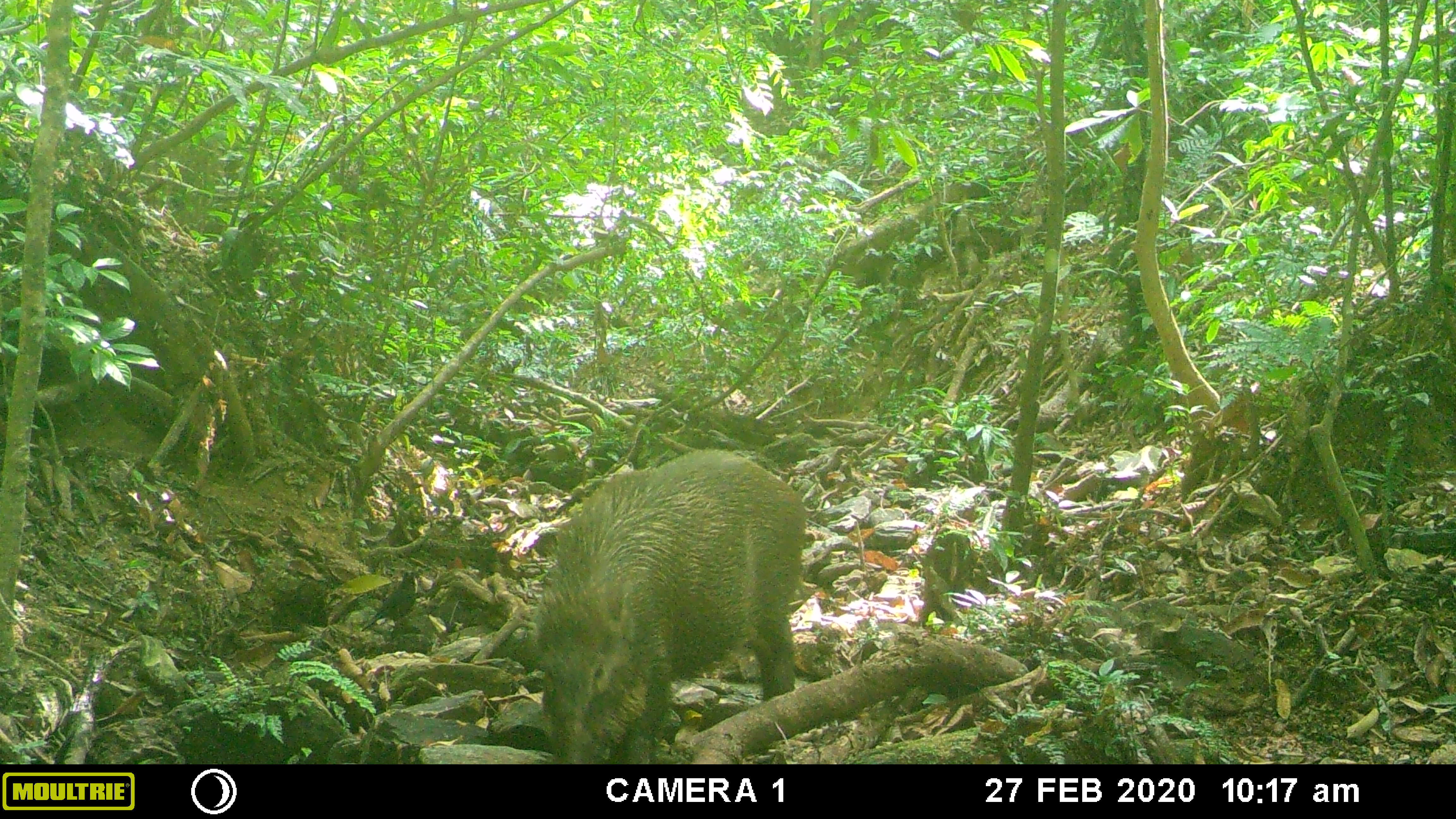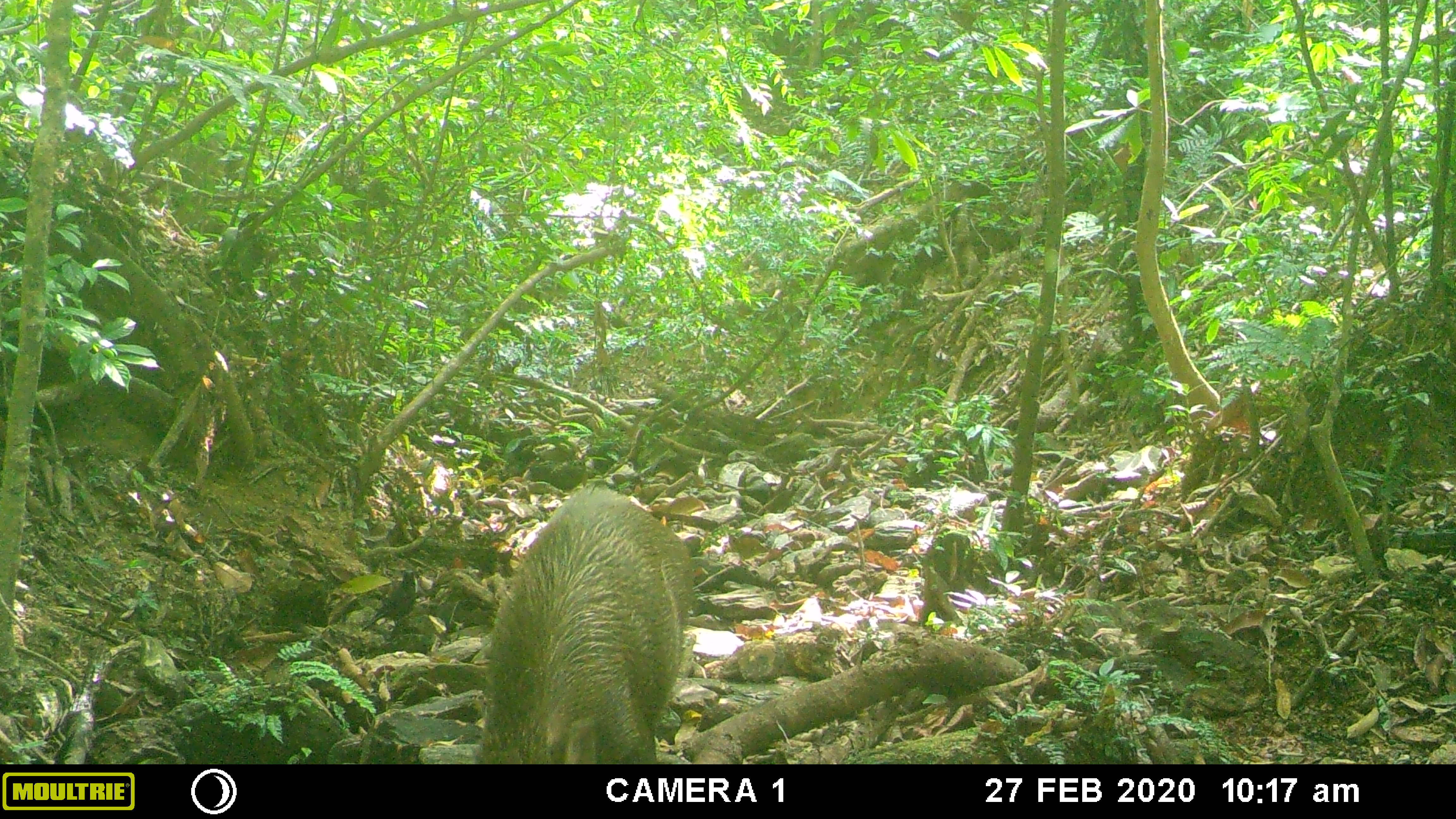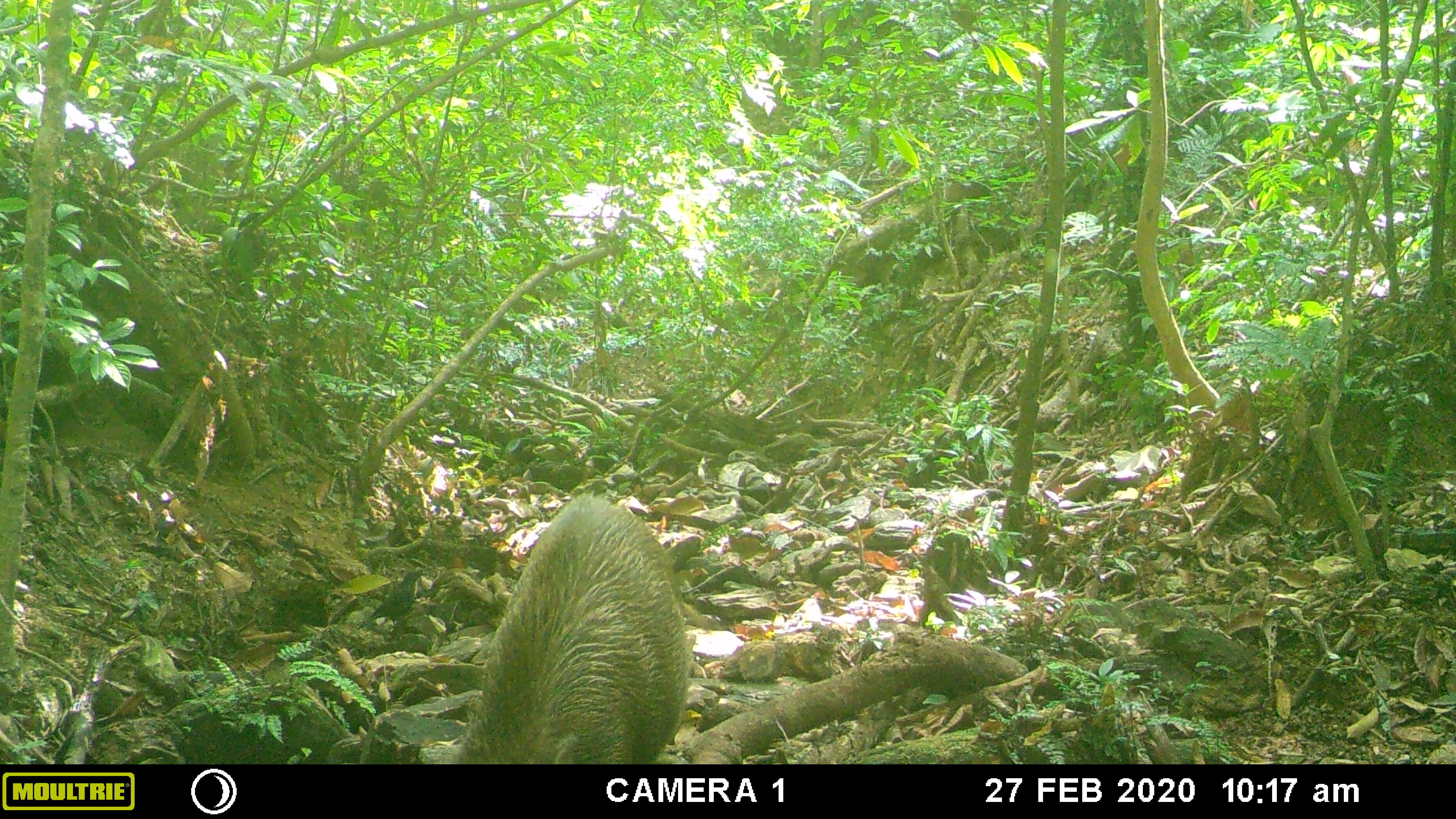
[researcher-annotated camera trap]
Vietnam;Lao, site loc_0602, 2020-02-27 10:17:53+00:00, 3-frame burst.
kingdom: Animalia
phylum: Chordata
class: Mammalia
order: Artiodactyla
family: Suidae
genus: Sus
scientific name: Sus scrofa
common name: eurasian wild pig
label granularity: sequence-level